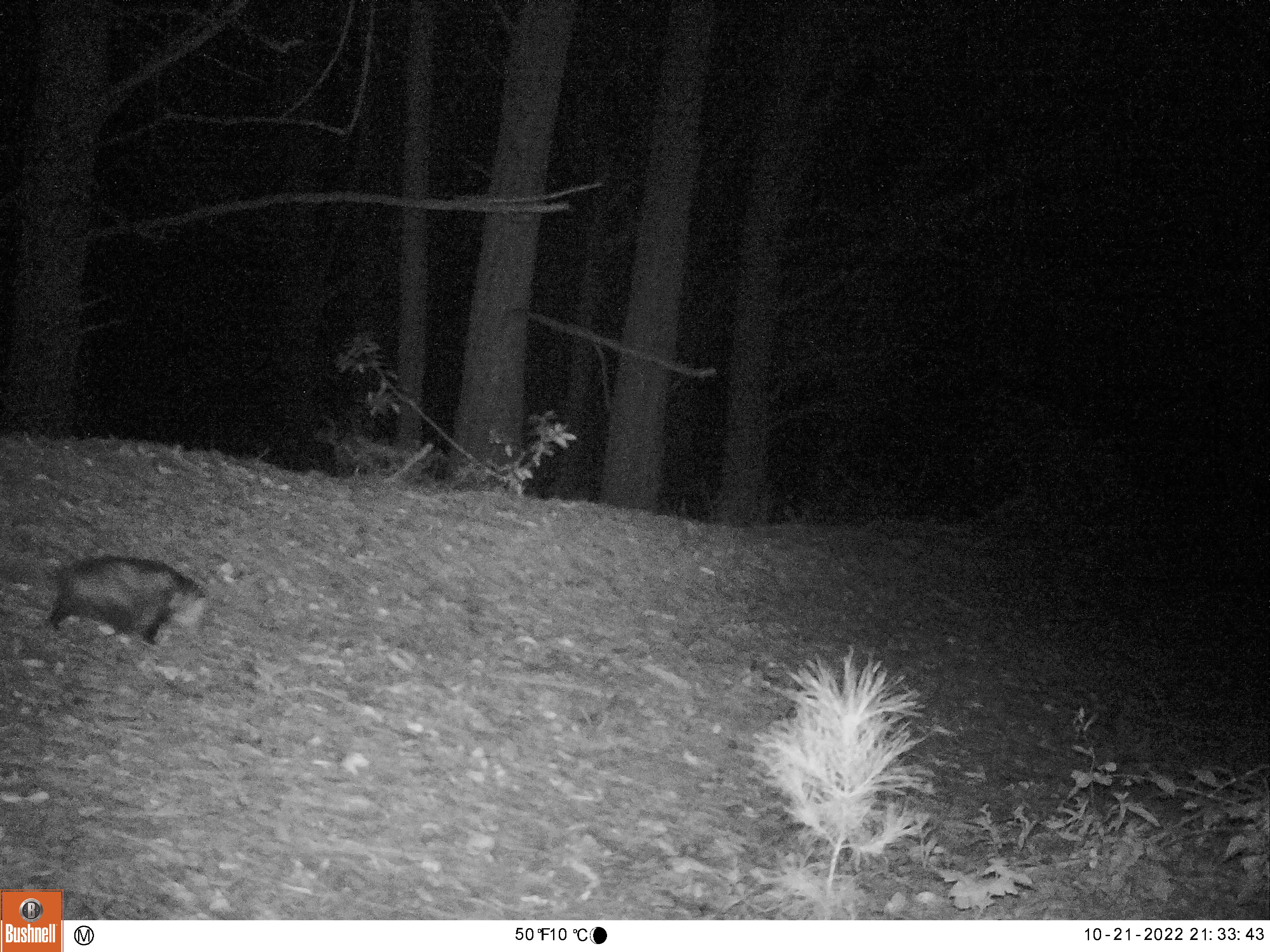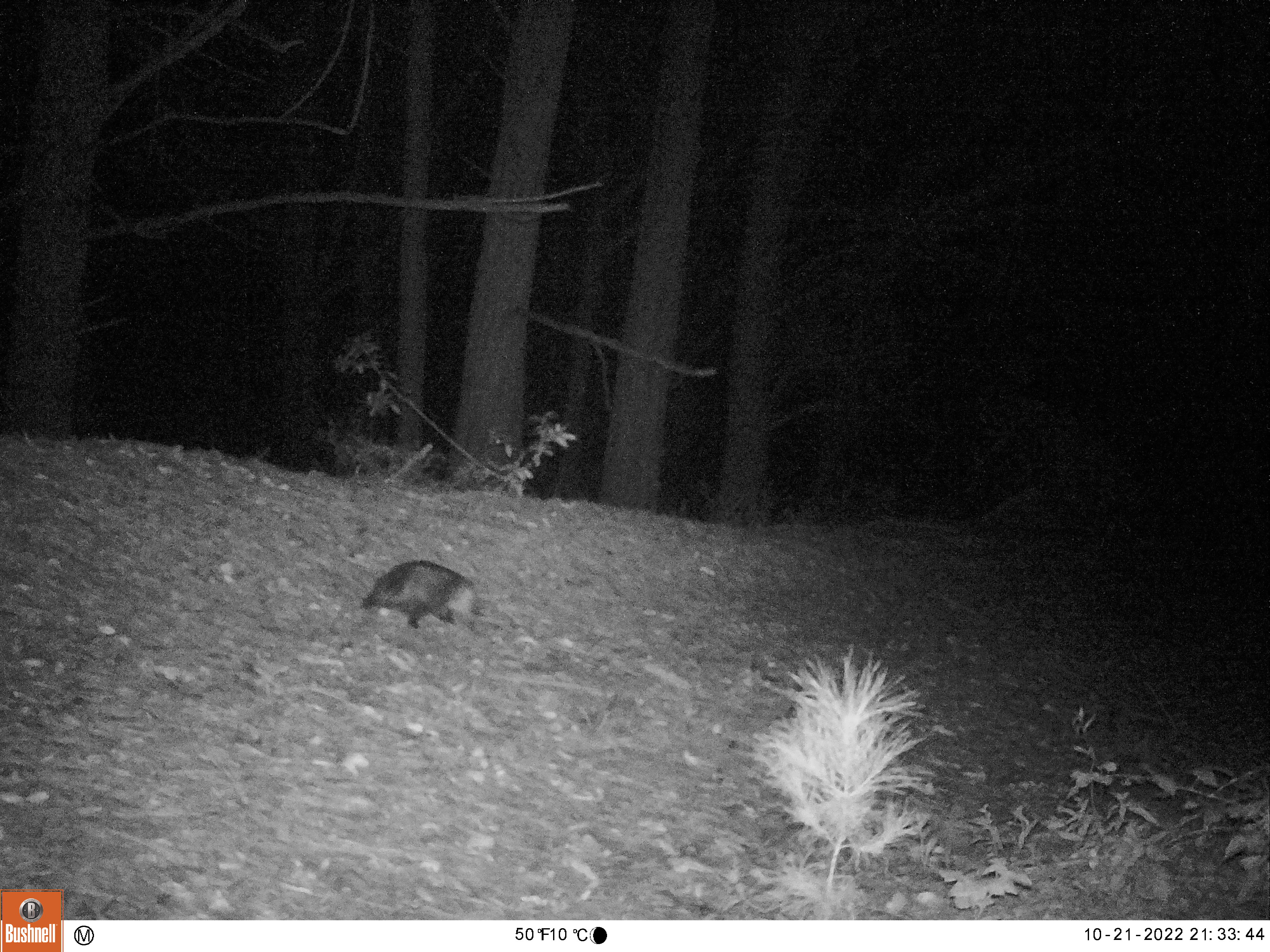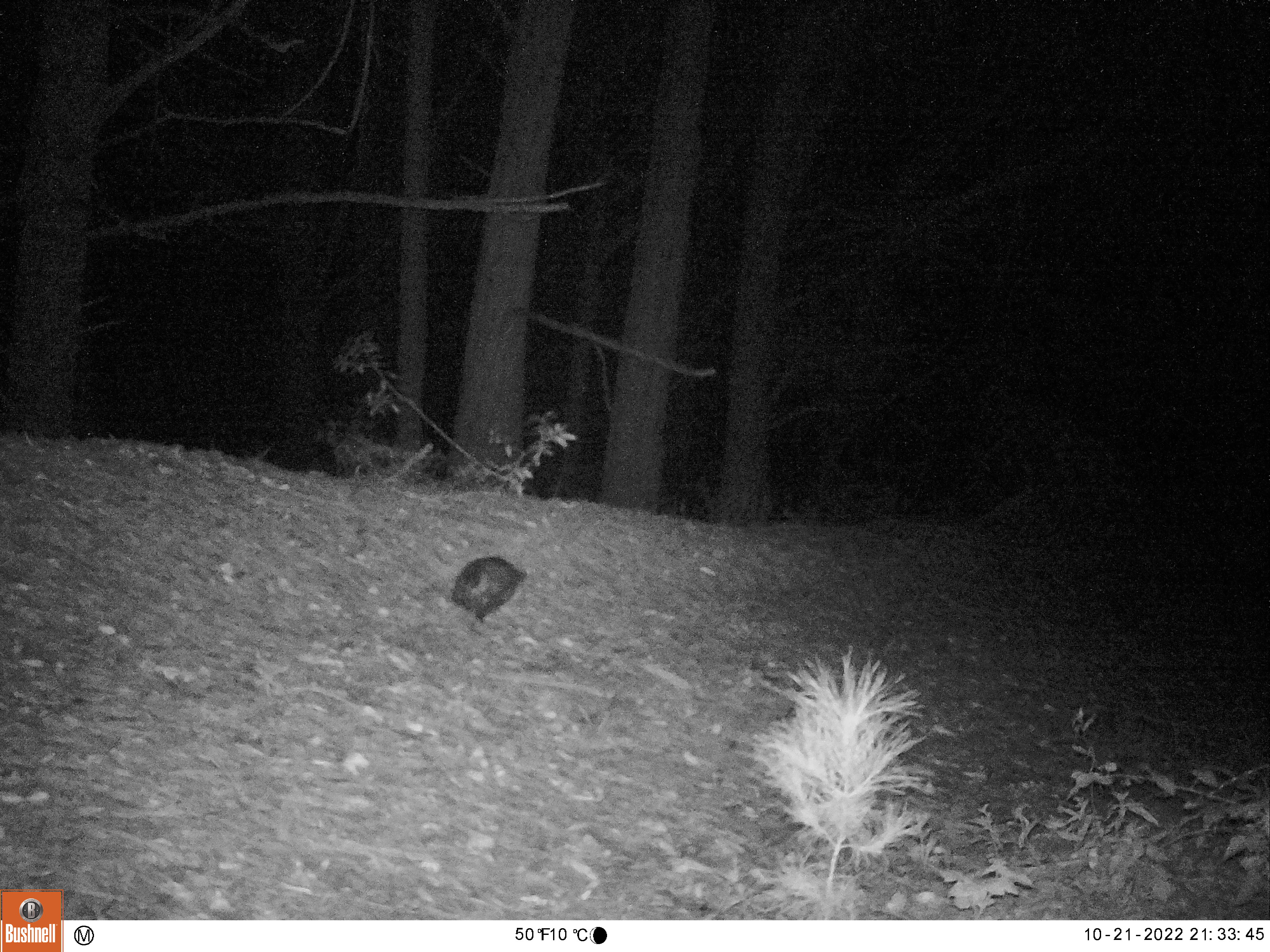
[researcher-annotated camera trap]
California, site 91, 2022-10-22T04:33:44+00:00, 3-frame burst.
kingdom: Animalia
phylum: Chordata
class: Mammalia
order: Didelphimorphia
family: Didelphidae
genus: Didelphis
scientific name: Didelphis virginiana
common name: virginia opossum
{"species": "virginia opossum (Didelphis virginiana)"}